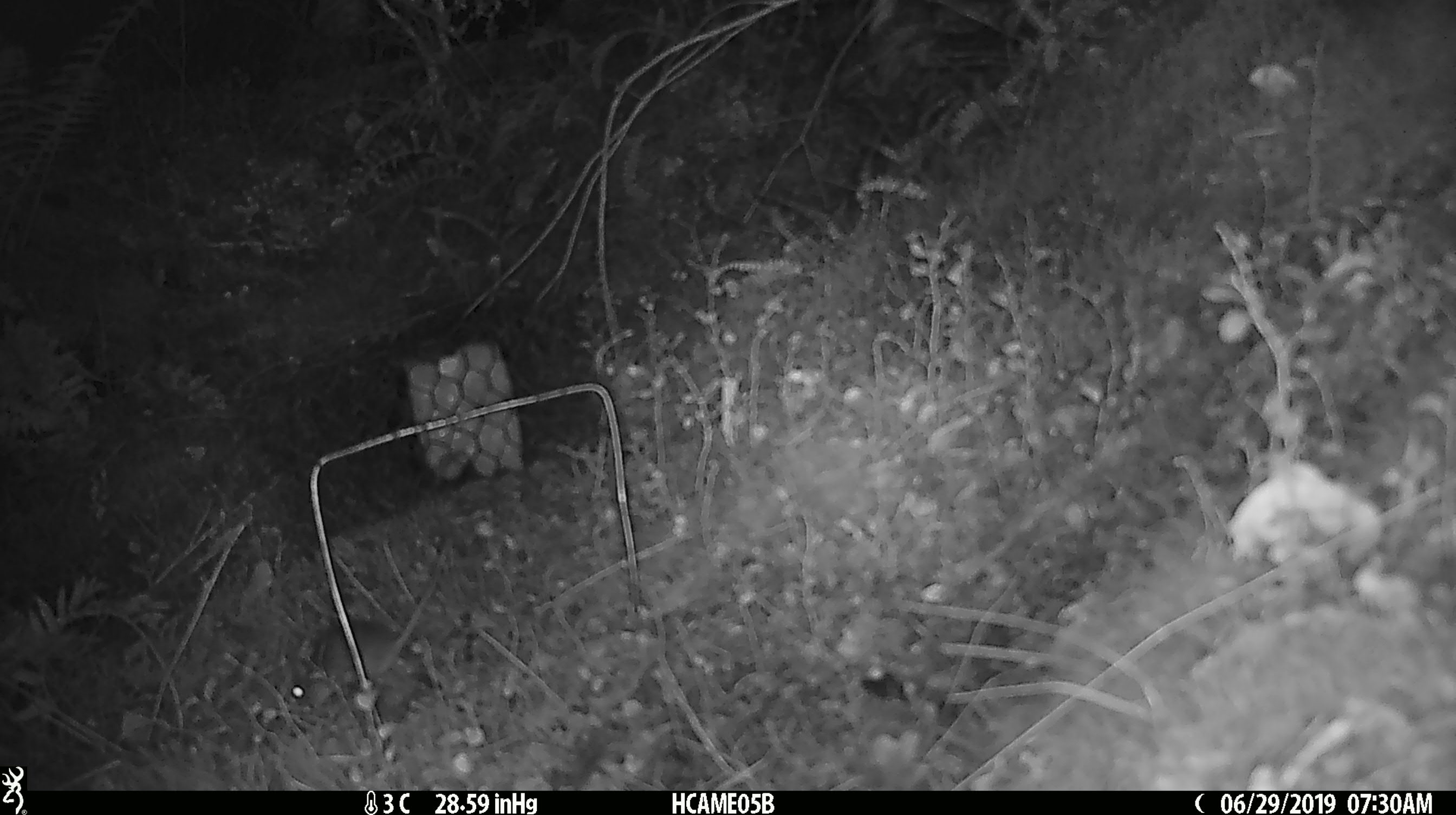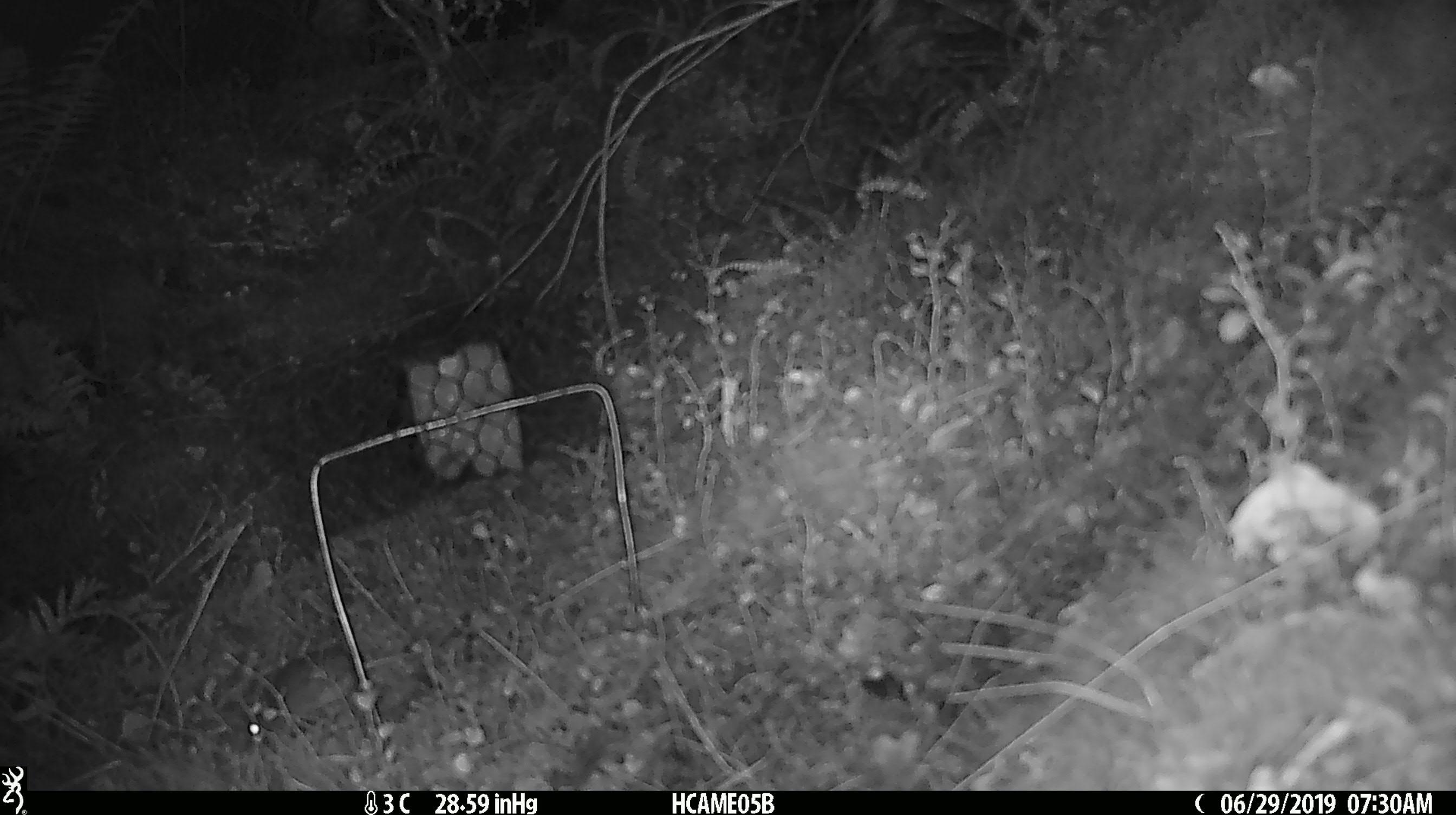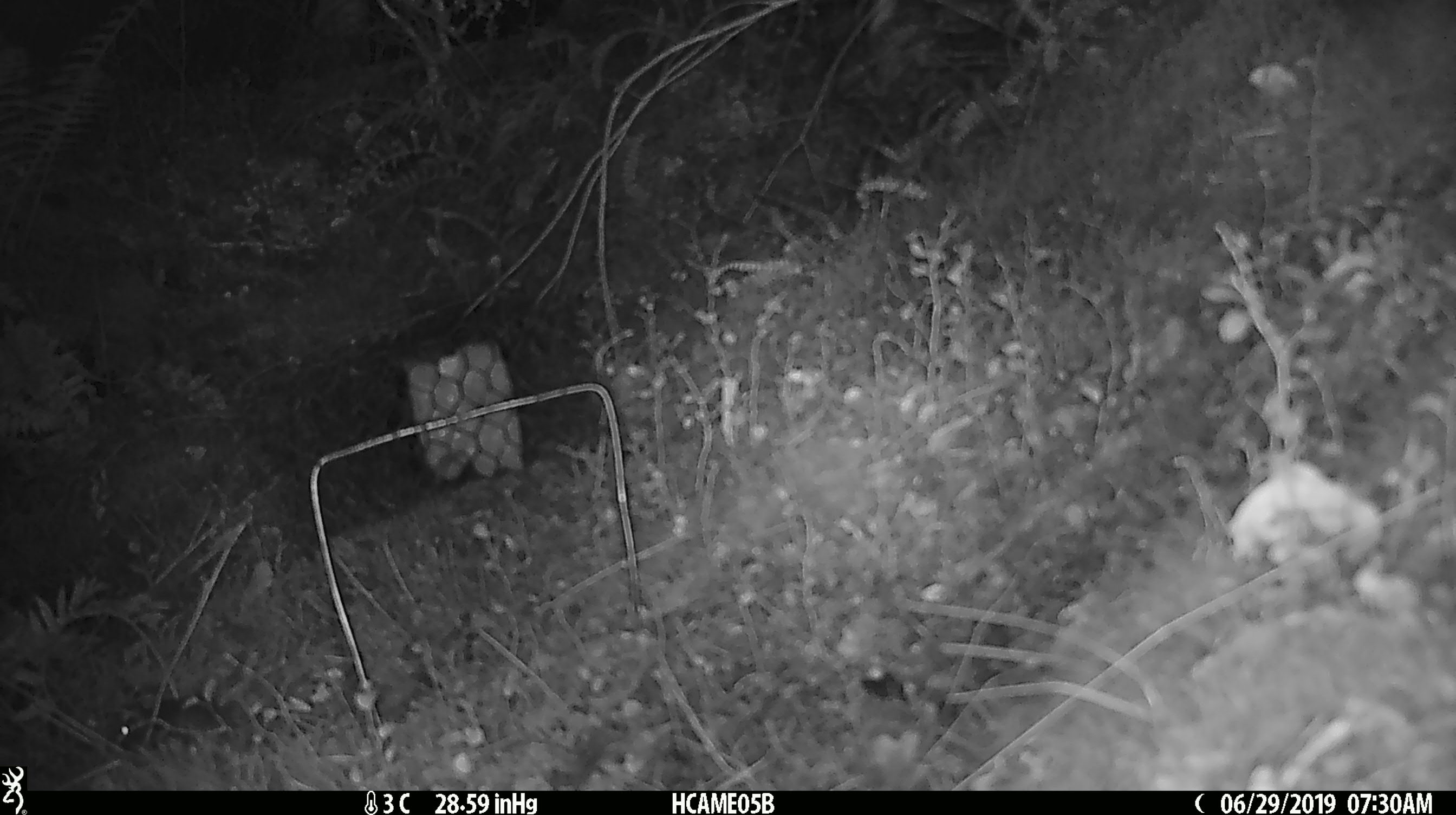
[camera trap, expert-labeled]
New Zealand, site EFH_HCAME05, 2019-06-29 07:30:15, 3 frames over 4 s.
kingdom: Animalia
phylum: Chordata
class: Mammalia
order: Rodentia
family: Muridae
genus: Mus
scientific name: Mus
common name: mouse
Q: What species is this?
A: Mouse (Mus).